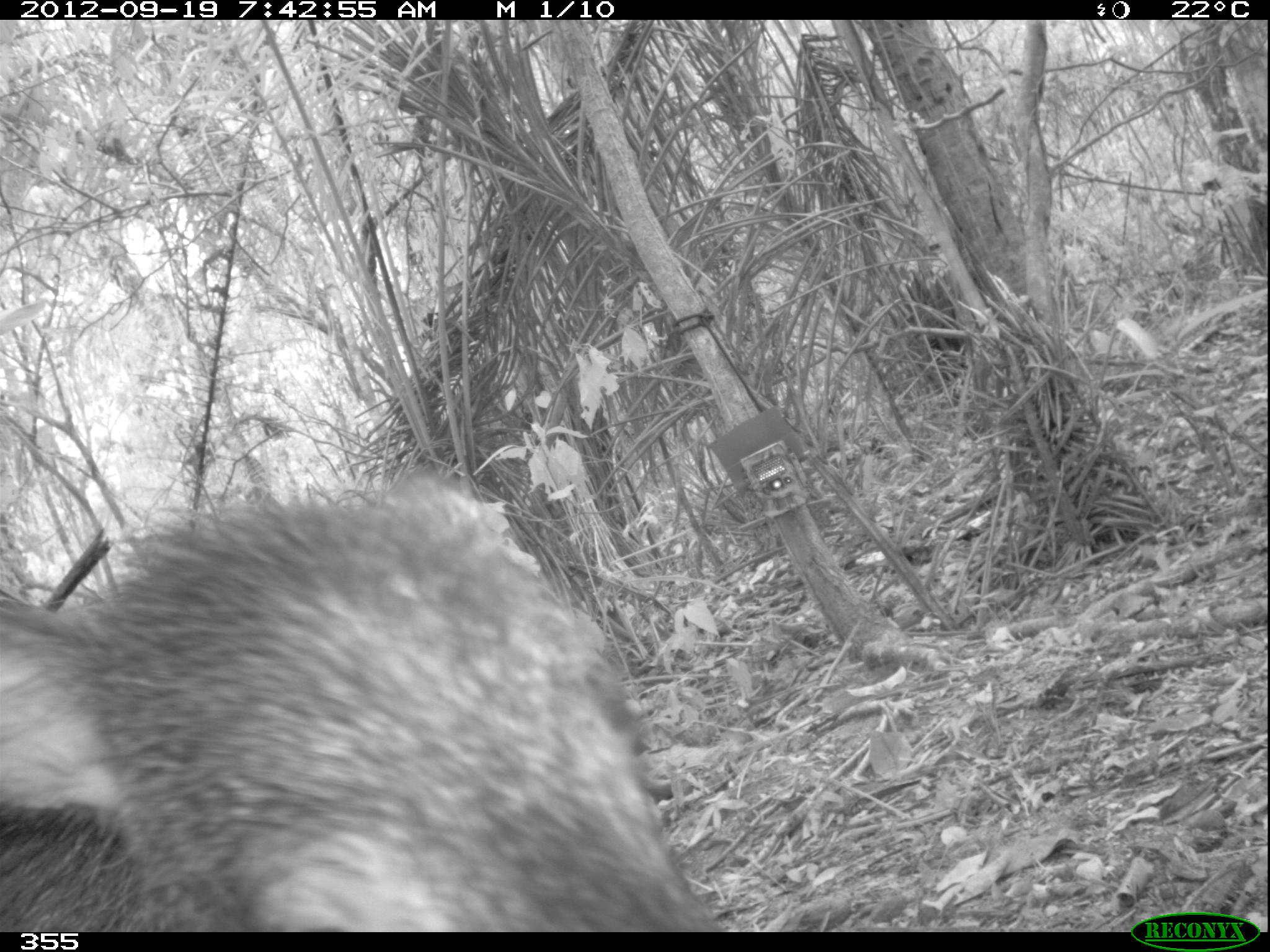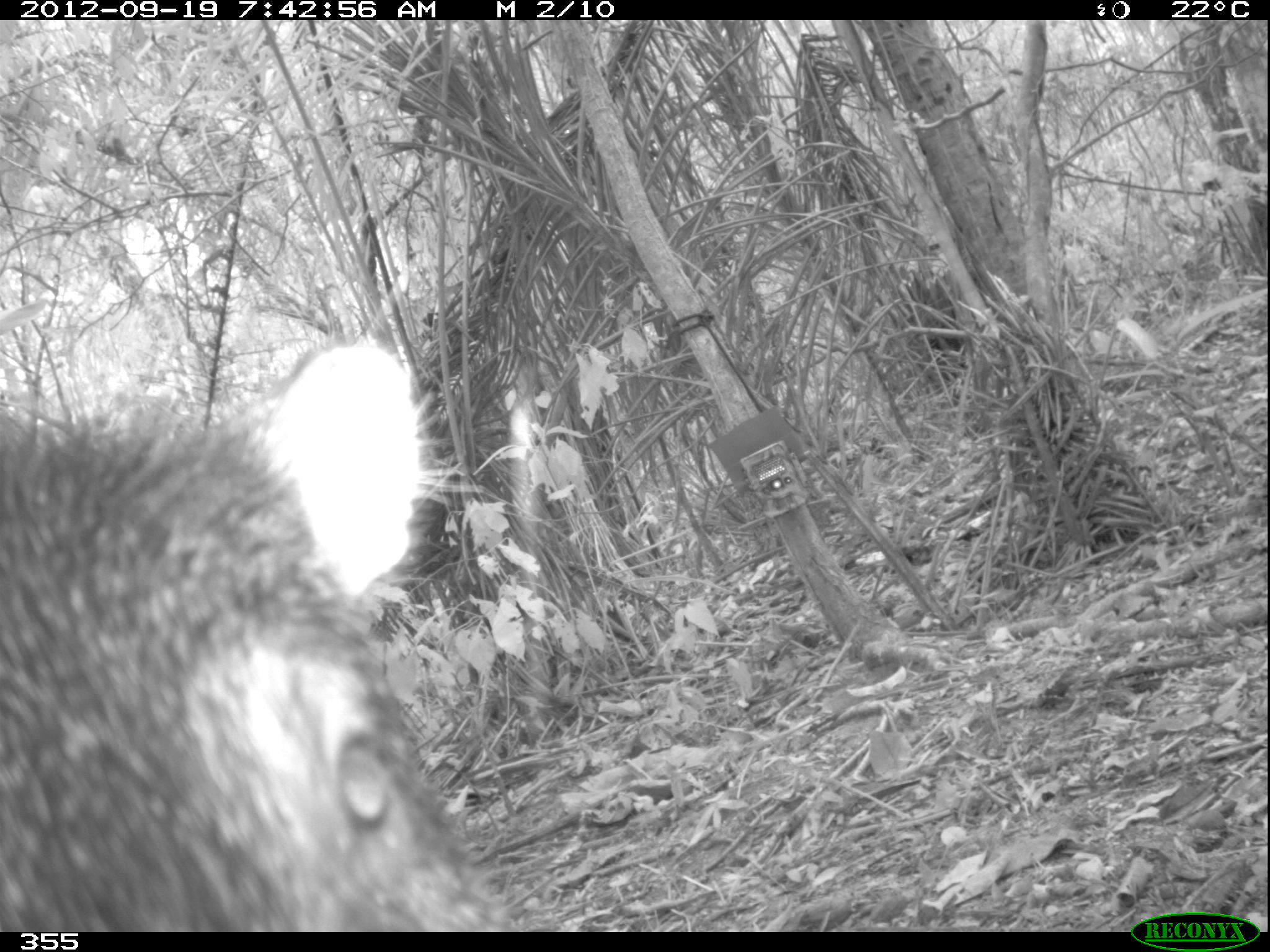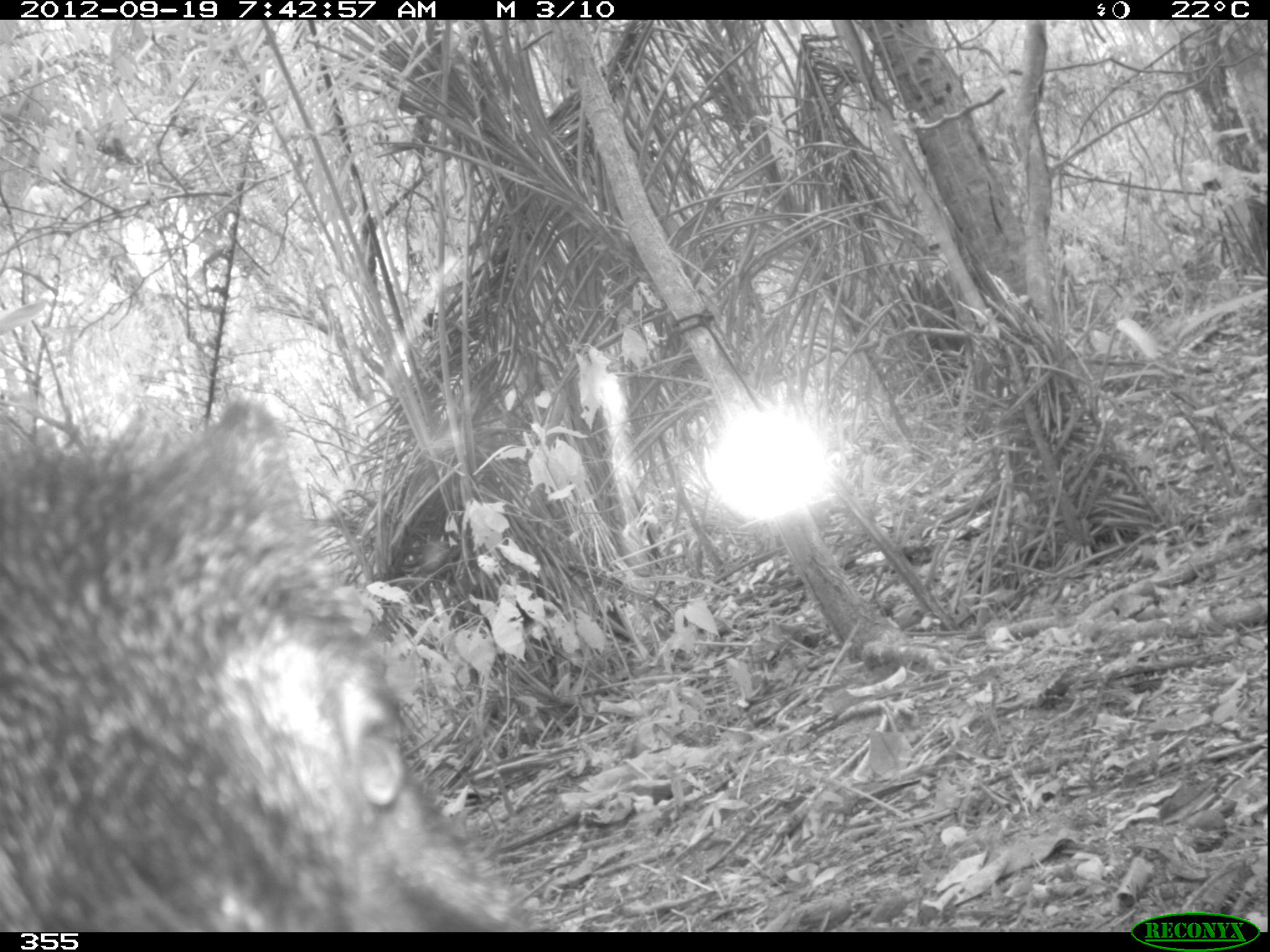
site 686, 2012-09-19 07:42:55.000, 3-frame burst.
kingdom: Animalia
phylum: Chordata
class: Mammalia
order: Artiodactyla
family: Tayassuidae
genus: Tayassu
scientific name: Tayassu pecari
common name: white-lipped peccary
Tayassu pecari (white-lipped peccary).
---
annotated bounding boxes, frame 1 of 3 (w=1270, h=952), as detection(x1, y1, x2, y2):
tayassu pecari: detection(0, 457, 722, 932)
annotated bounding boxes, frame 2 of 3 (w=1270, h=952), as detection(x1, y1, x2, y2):
tayassu pecari: detection(1, 342, 506, 933)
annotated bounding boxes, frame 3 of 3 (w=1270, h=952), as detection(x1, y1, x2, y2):
tayassu pecari: detection(2, 404, 539, 933)